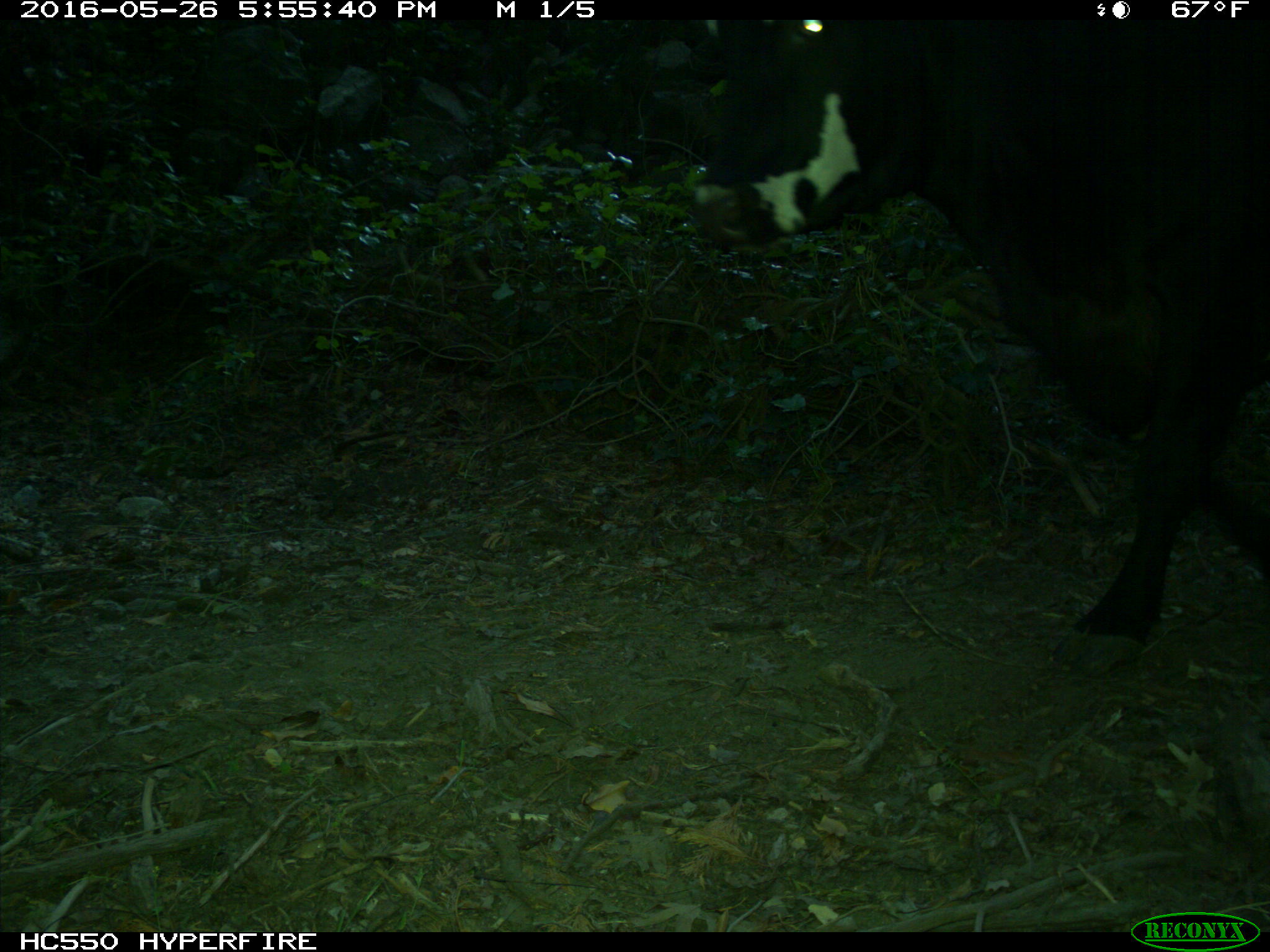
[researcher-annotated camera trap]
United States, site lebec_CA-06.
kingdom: Animalia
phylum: Chordata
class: Mammalia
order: Artiodactyla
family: Bovidae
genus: Bos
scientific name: Bos taurus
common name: domestic cow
Bos taurus (domestic cow).